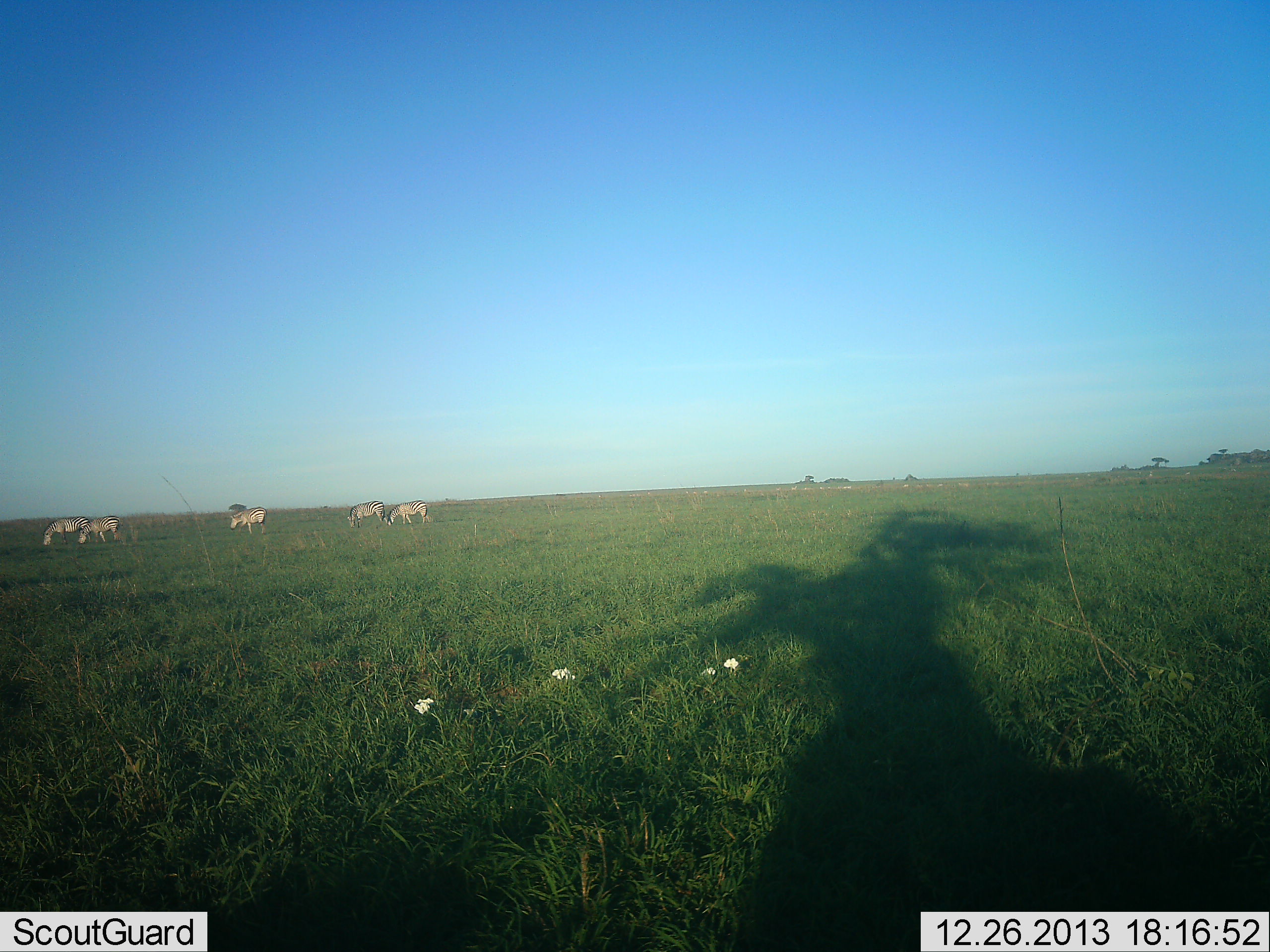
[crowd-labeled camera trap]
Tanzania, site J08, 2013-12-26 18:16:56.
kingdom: Animalia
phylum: Chordata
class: Mammalia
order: Perissodactyla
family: Equidae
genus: Equus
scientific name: Equus quagga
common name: plains zebra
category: zebra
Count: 5.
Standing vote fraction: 40%.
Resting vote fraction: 0%.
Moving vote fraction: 10%.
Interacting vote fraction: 0%.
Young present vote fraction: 0%.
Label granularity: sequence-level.